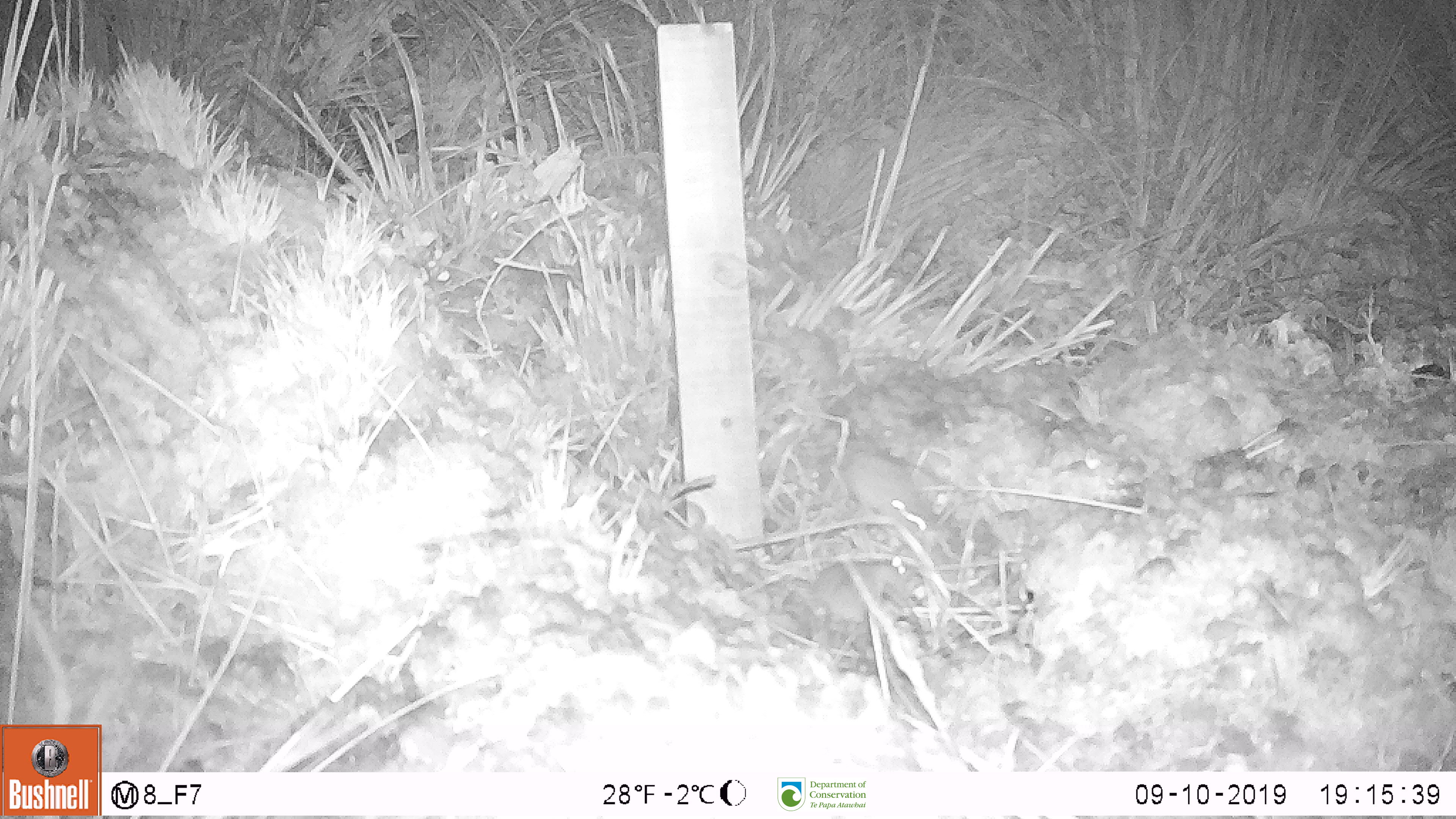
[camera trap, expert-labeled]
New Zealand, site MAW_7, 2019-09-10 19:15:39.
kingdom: Animalia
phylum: Chordata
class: Mammalia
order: Rodentia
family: Muridae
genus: Mus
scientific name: Mus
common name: mouse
Mouse (Mus).